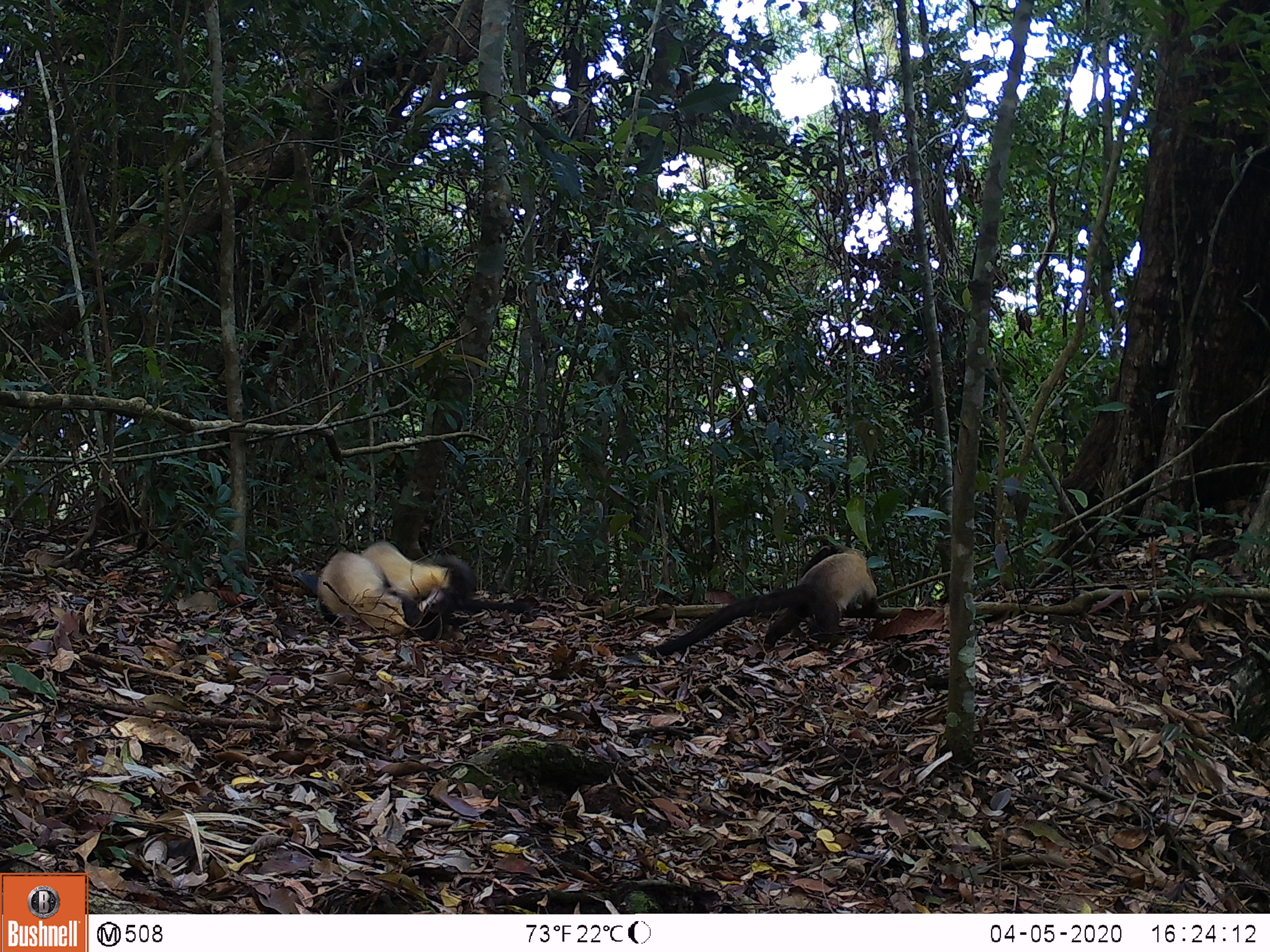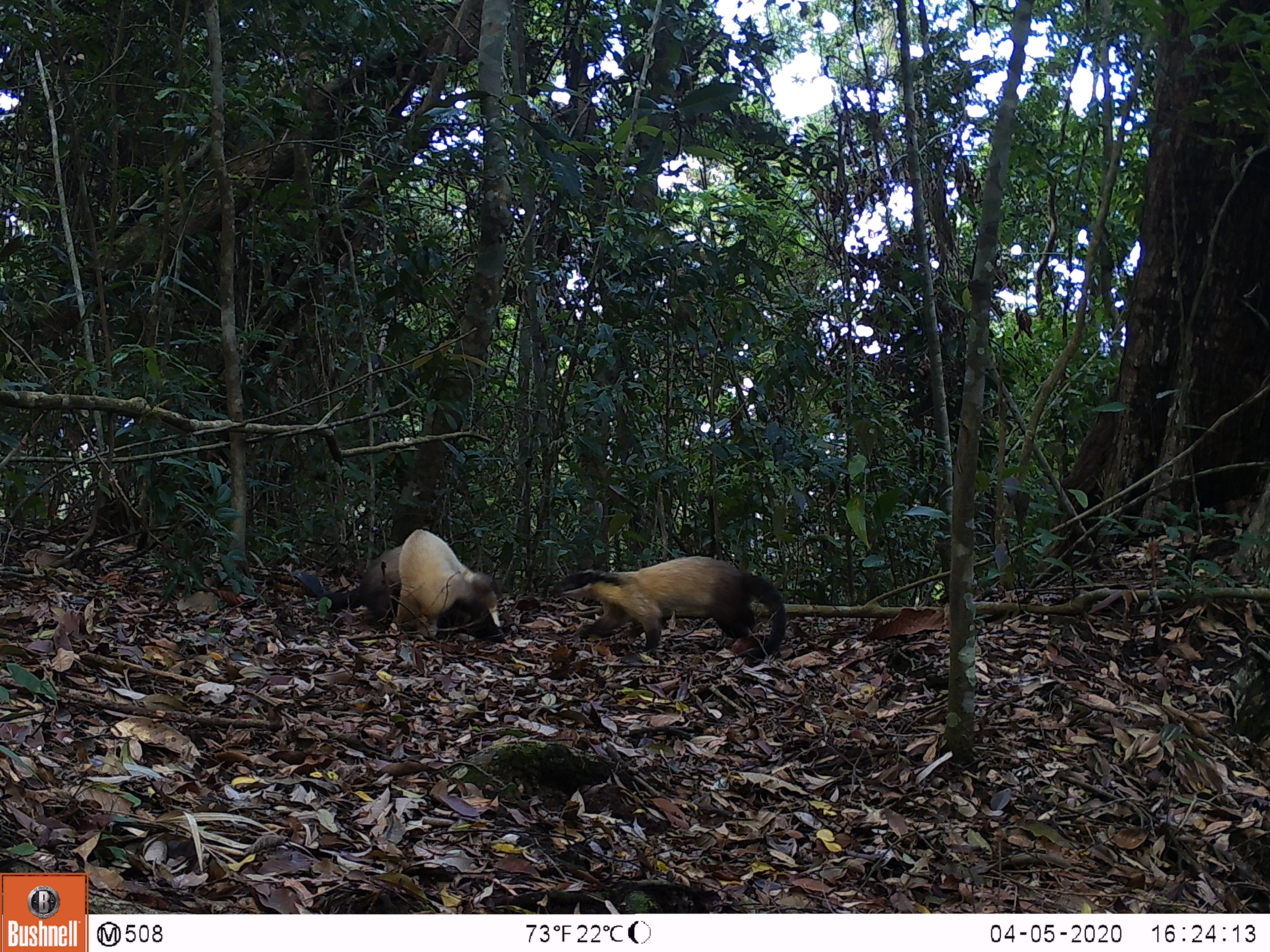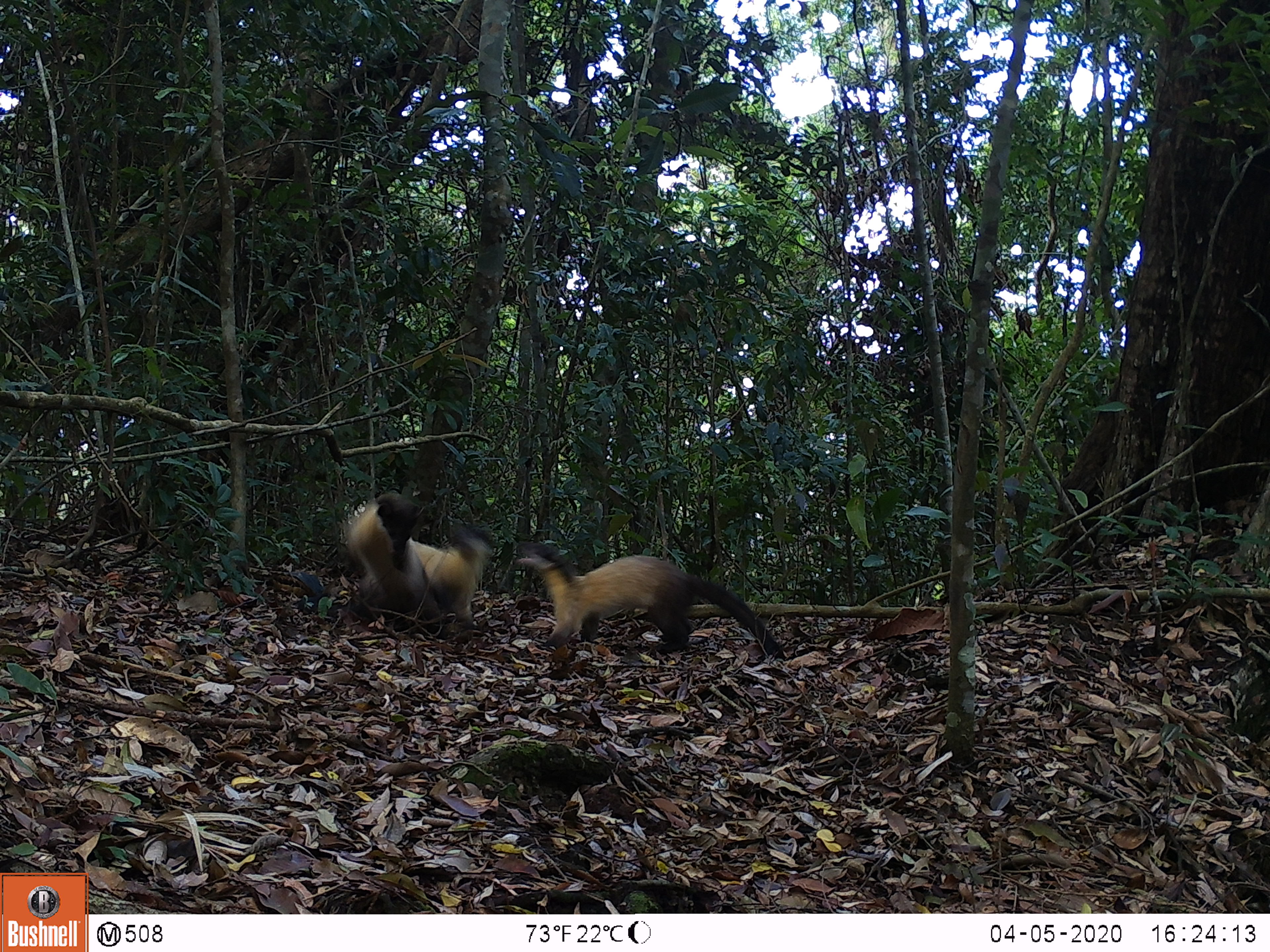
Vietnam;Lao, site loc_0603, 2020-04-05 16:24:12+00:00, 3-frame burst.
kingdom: Animalia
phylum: Chordata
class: Mammalia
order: Carnivora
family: Mustelidae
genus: Martes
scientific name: Martes flavigula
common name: yellow-throated marten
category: yellow throated marten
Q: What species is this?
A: Yellow throated marten (yellow-throated marten) (Martes flavigula).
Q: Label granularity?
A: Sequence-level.